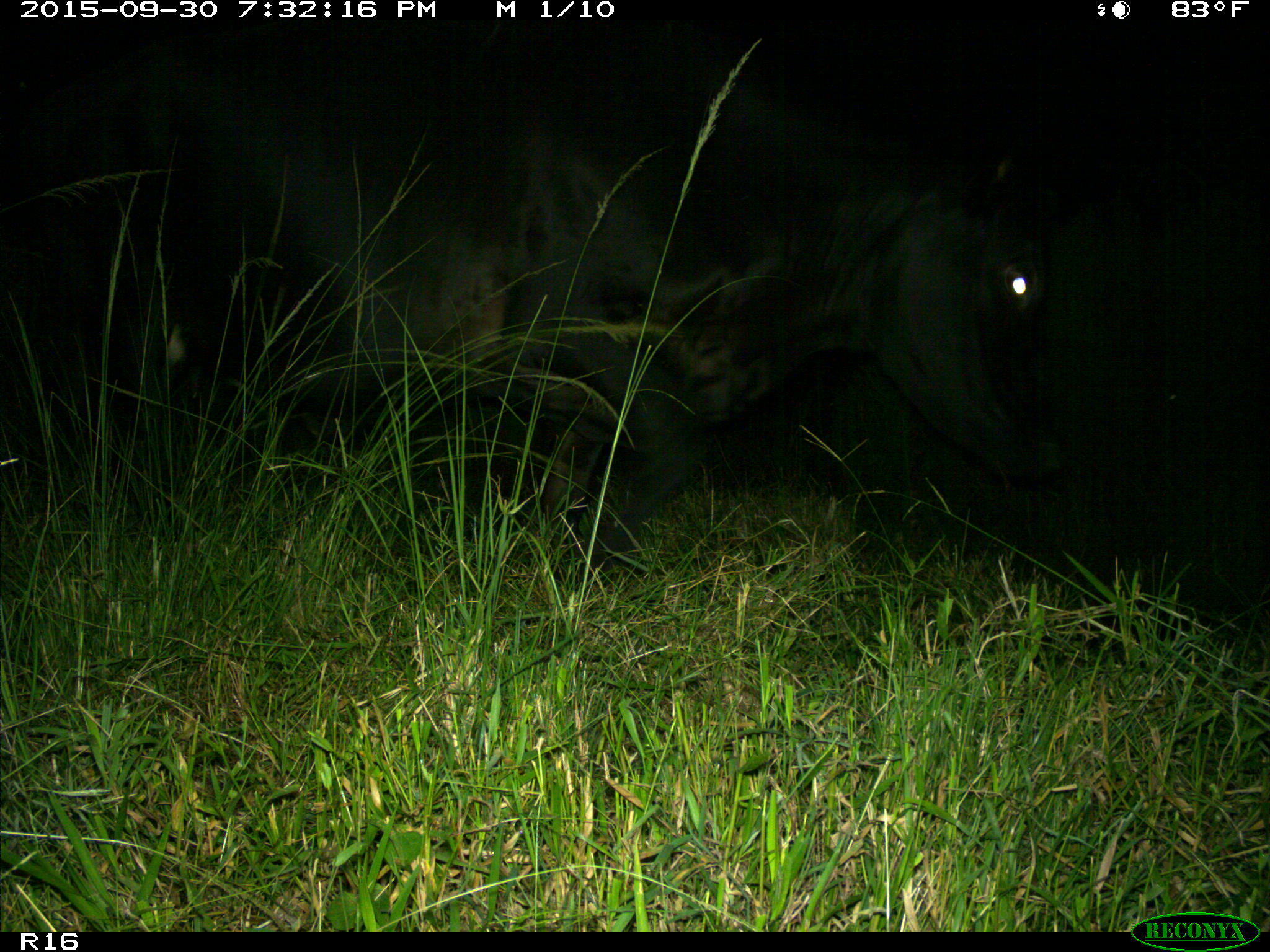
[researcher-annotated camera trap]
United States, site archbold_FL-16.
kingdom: Animalia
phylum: Chordata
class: Mammalia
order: Artiodactyla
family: Bovidae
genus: Bos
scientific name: Bos taurus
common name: domestic cow